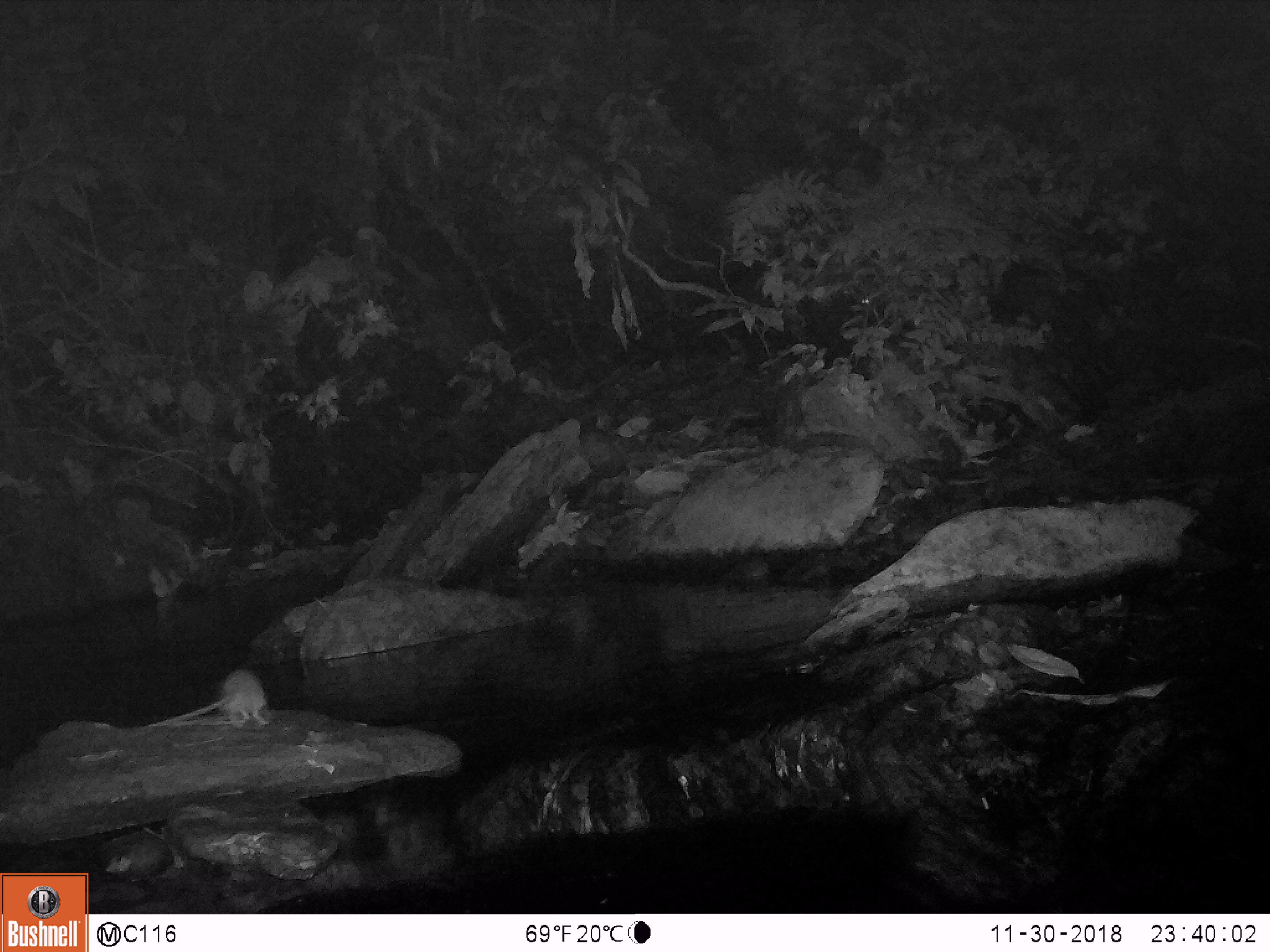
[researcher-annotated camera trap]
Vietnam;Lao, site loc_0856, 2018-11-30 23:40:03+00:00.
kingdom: Animalia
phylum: Chordata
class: Mammalia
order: Rodentia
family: Muridae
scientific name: Muridae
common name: old-world mice and rats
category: unidentified murid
Unidentified murid (old-world mice and rats) (Muridae). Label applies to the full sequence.